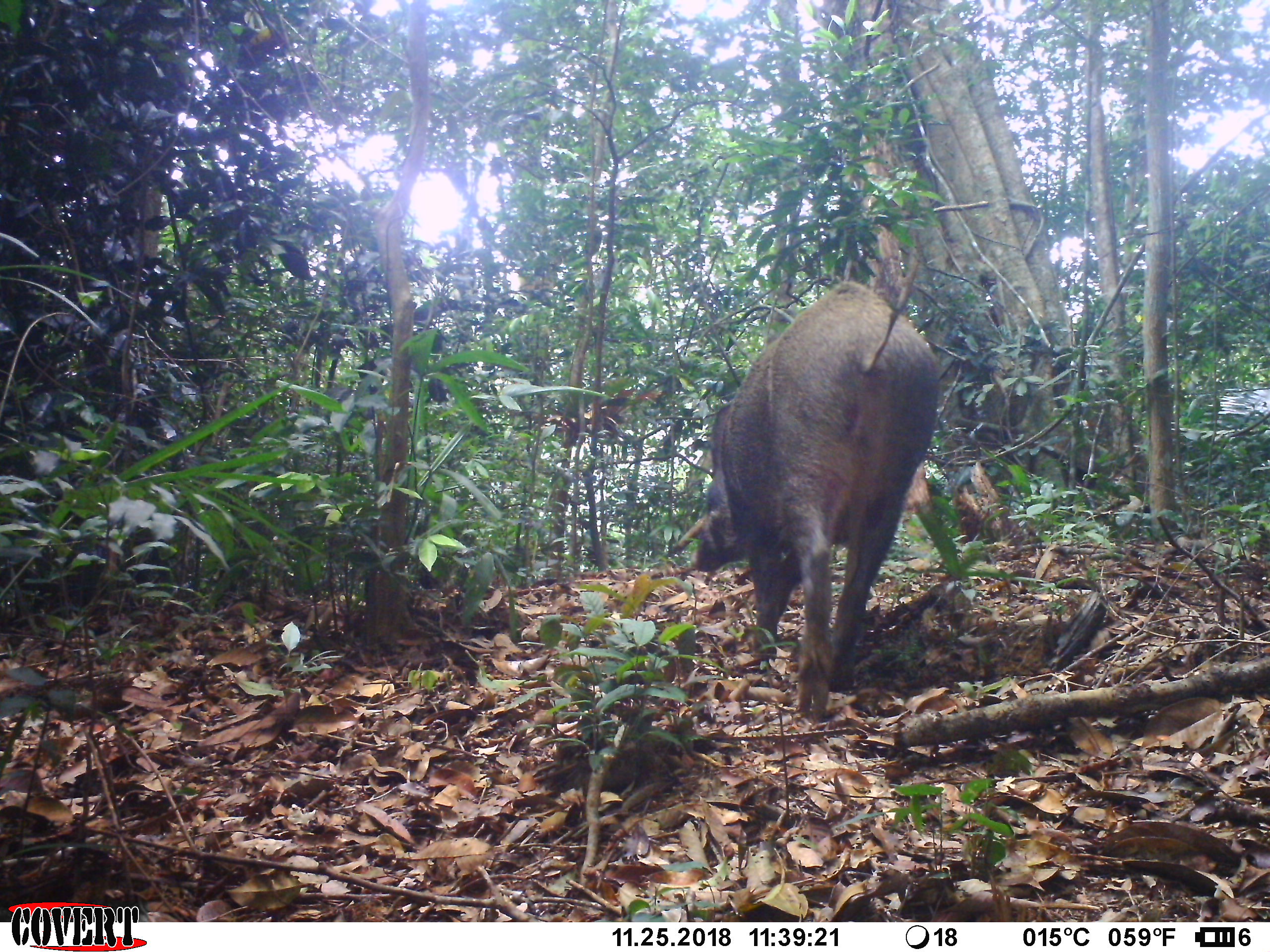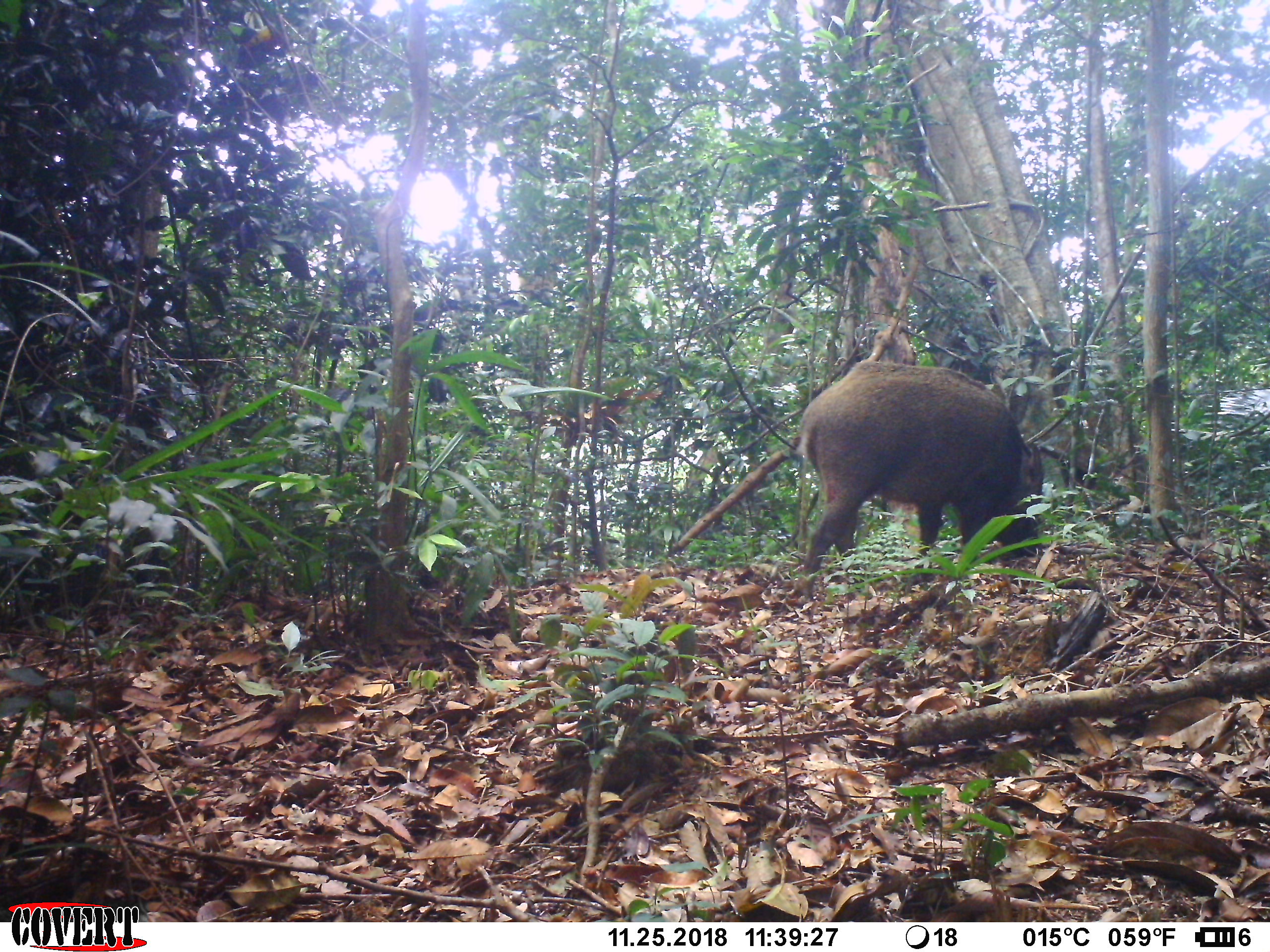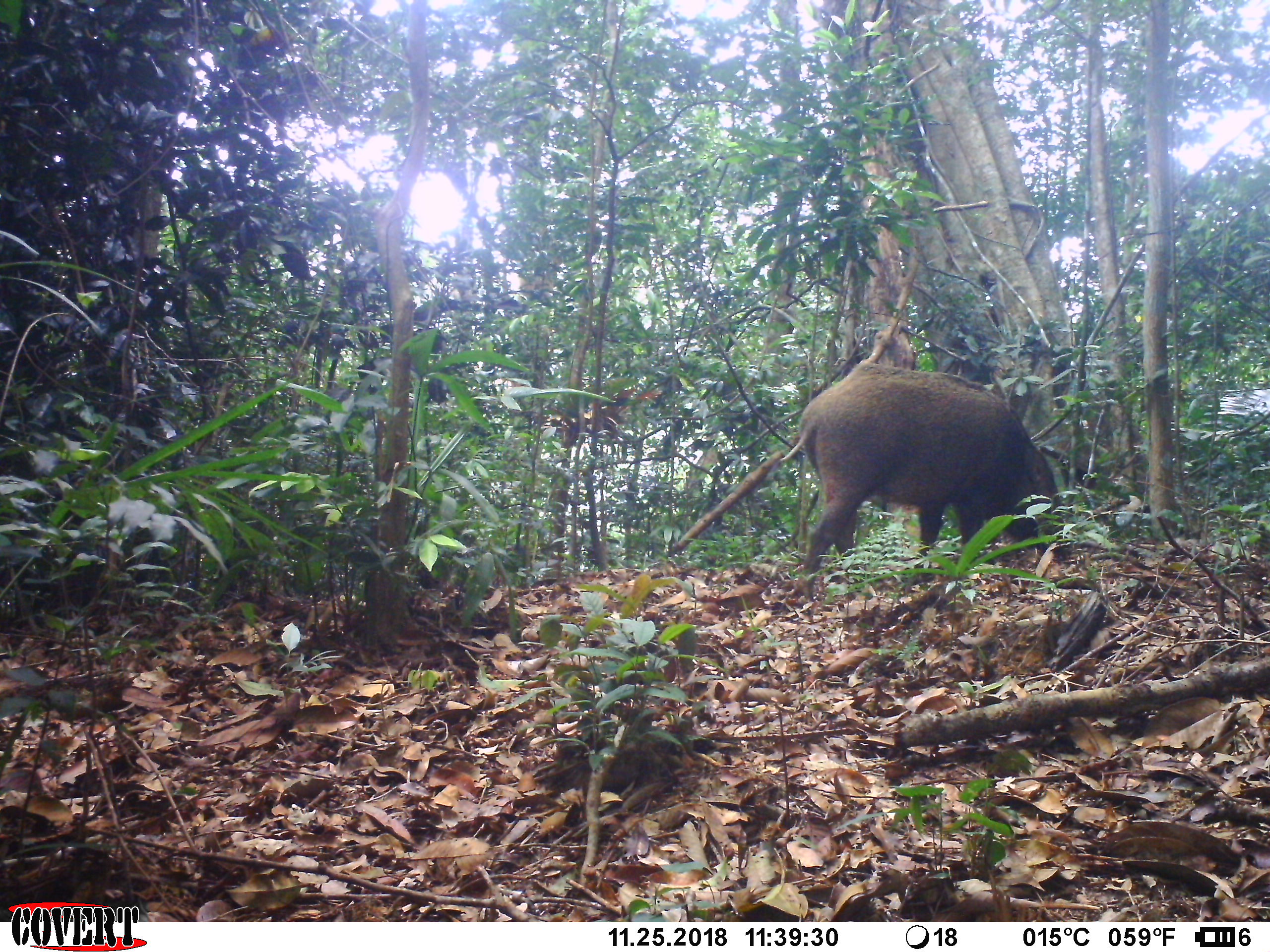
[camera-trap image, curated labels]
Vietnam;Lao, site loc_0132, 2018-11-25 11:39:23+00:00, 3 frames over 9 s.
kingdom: Animalia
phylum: Chordata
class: Mammalia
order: Artiodactyla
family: Suidae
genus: Sus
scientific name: Sus scrofa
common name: eurasian wild pig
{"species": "eurasian wild pig (Sus scrofa)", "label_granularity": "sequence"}